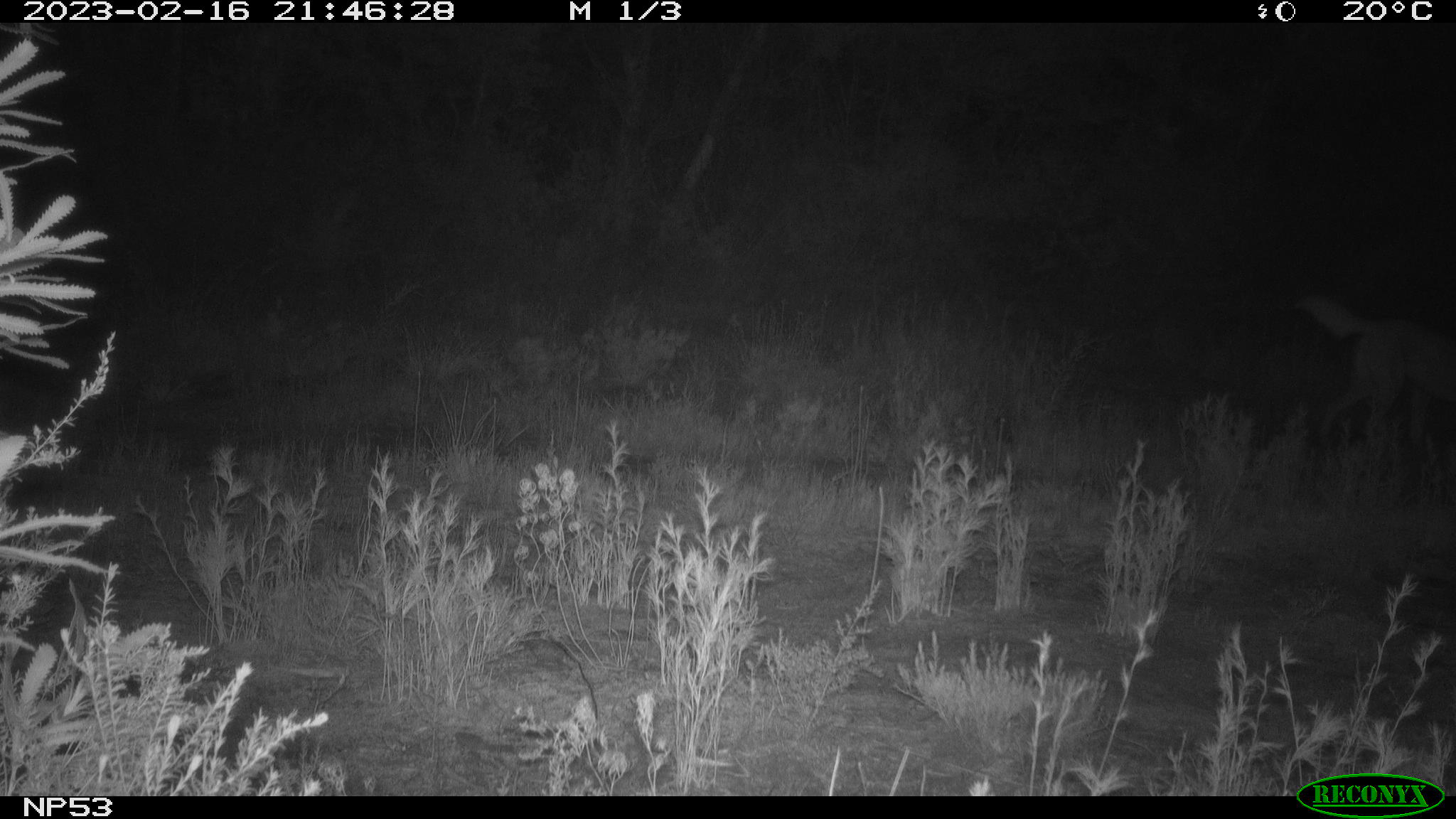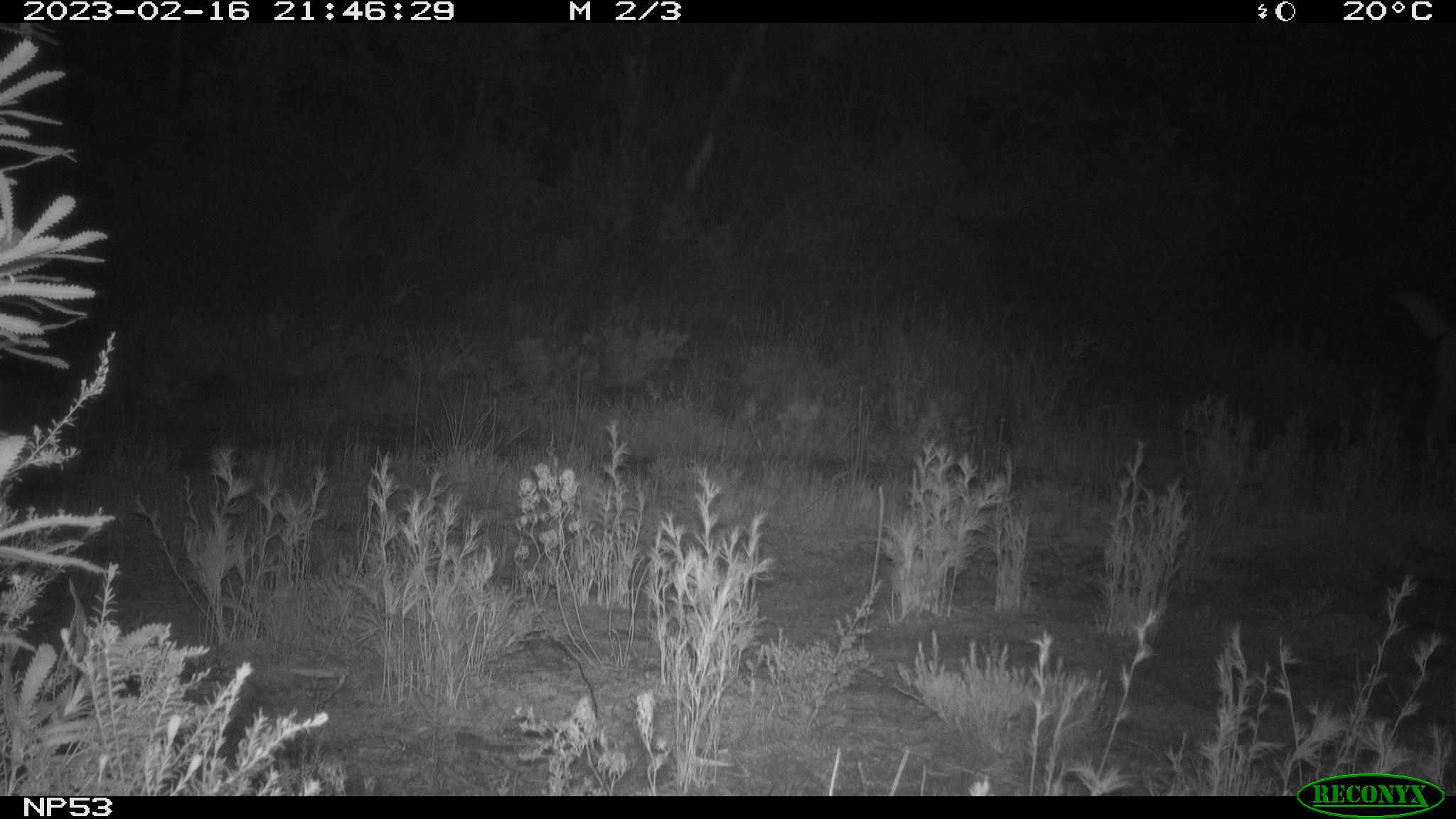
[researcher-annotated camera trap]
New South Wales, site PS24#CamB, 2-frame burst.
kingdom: Animalia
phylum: Chordata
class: Mammalia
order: Carnivora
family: Canidae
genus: Canis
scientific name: Canis familiaris dingo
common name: dingo